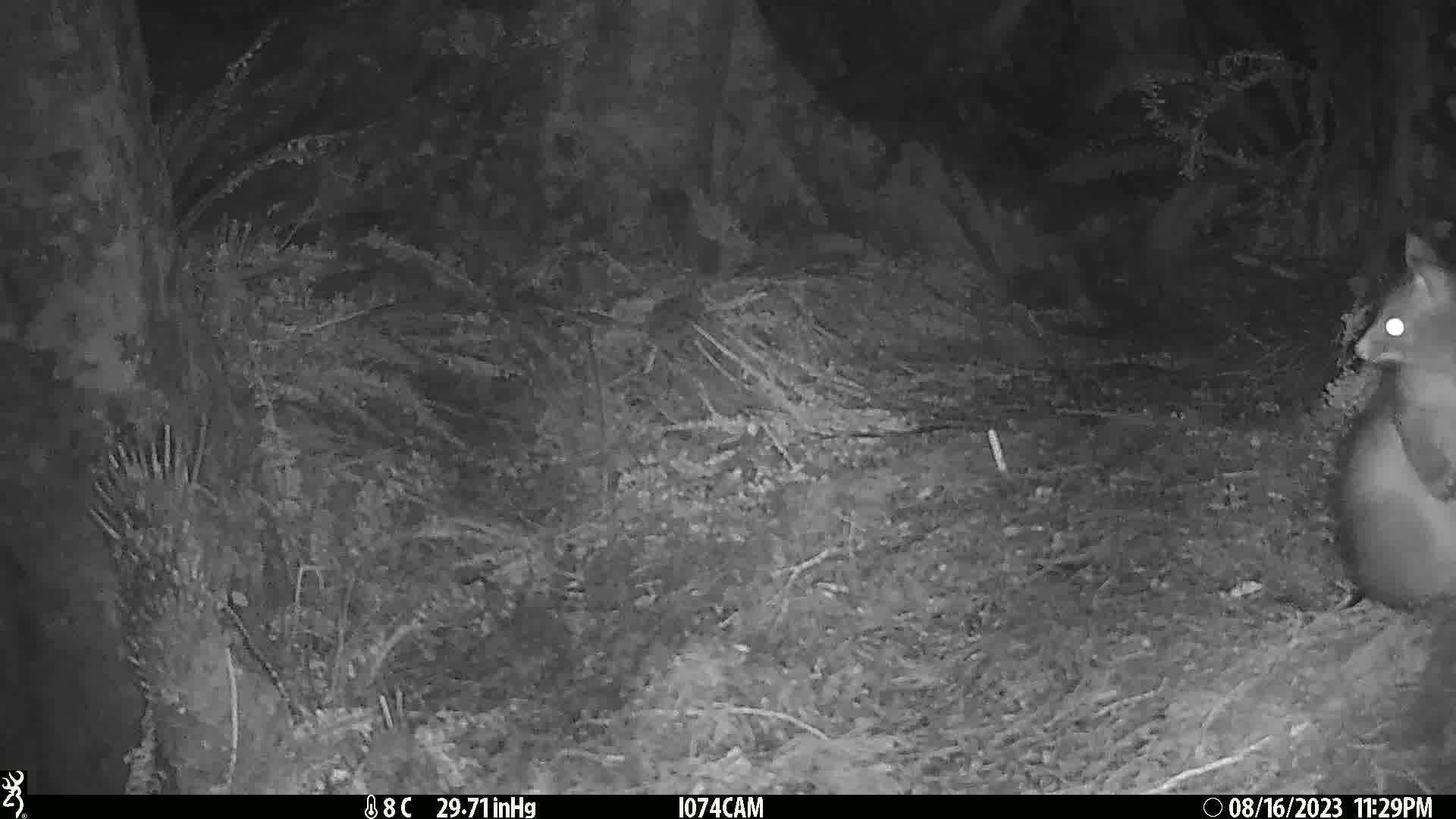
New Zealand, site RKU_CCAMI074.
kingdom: Animalia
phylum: Chordata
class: Mammalia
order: Diprotodontia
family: Phalangeridae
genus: Trichosurus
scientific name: Trichosurus vulpecula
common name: common brushtail possum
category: possum